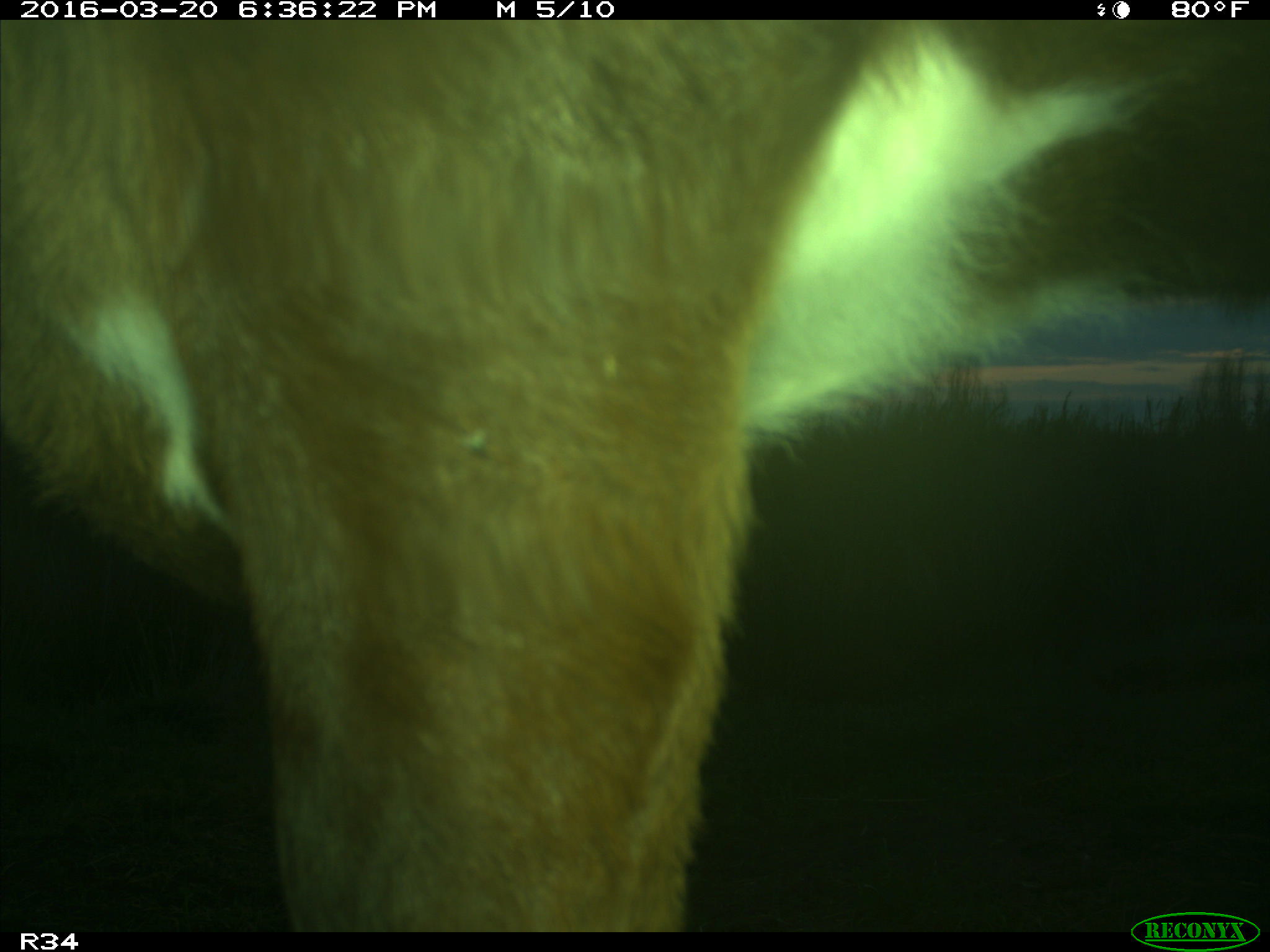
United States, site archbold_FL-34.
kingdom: Animalia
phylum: Chordata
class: Mammalia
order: Artiodactyla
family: Bovidae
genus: Bos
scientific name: Bos taurus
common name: domestic cow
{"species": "Bos taurus (domestic cow)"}